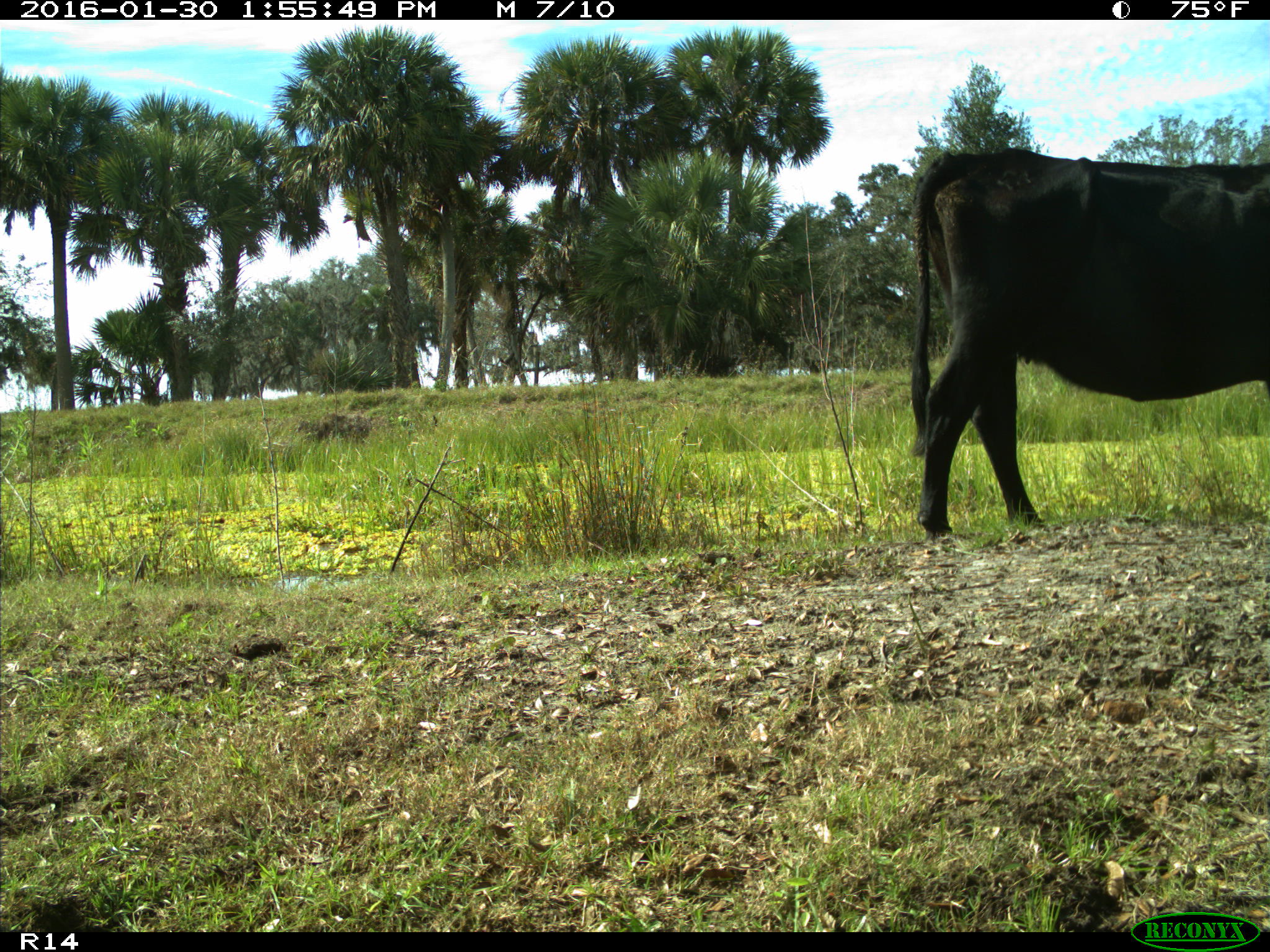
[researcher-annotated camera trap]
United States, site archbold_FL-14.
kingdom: Animalia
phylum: Chordata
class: Mammalia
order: Artiodactyla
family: Bovidae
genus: Bos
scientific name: Bos taurus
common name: domestic cow